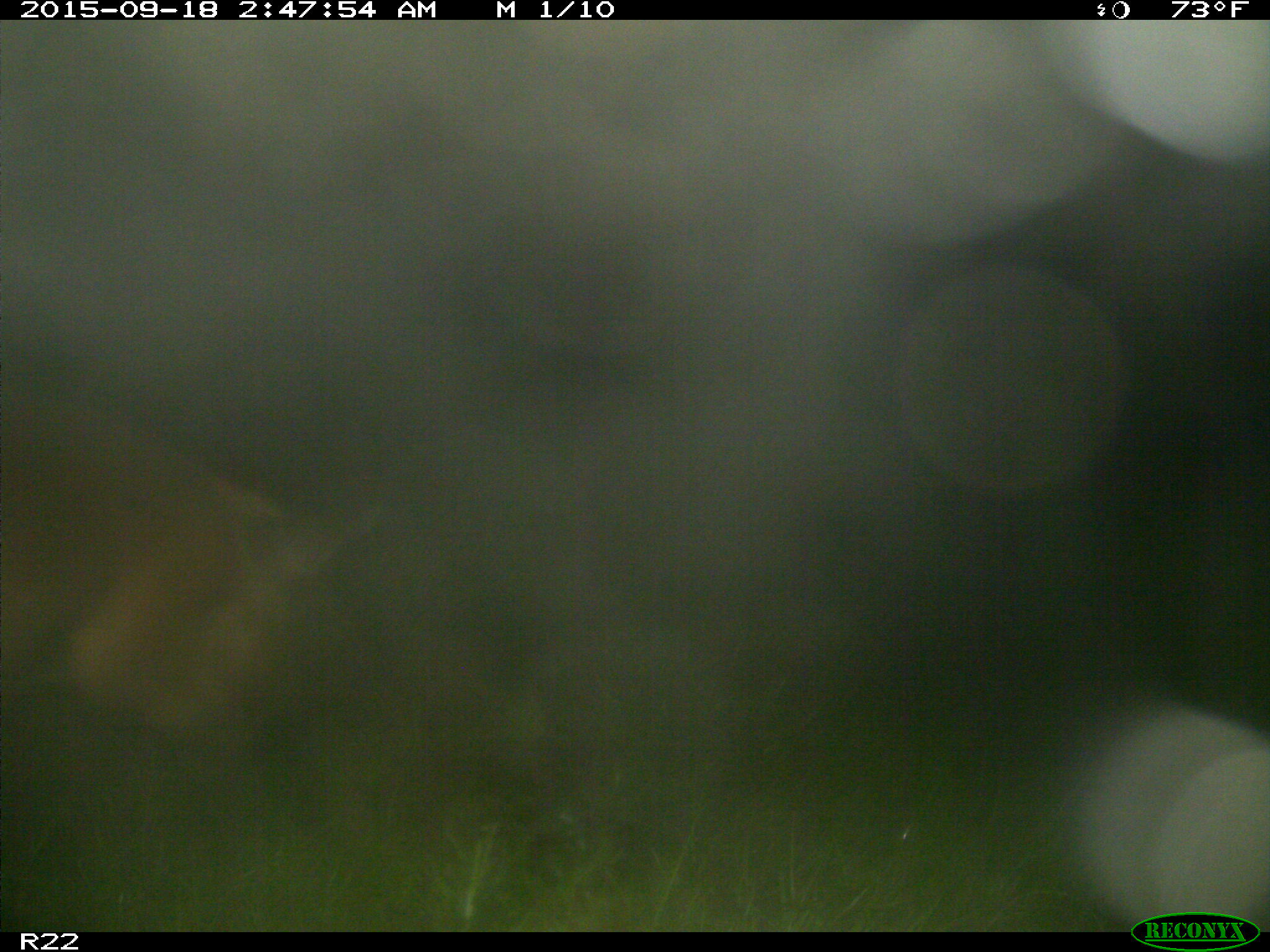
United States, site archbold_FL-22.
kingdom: Animalia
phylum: Chordata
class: Mammalia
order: Artiodactyla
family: Suidae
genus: Sus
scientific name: Sus scrofa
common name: wild boar